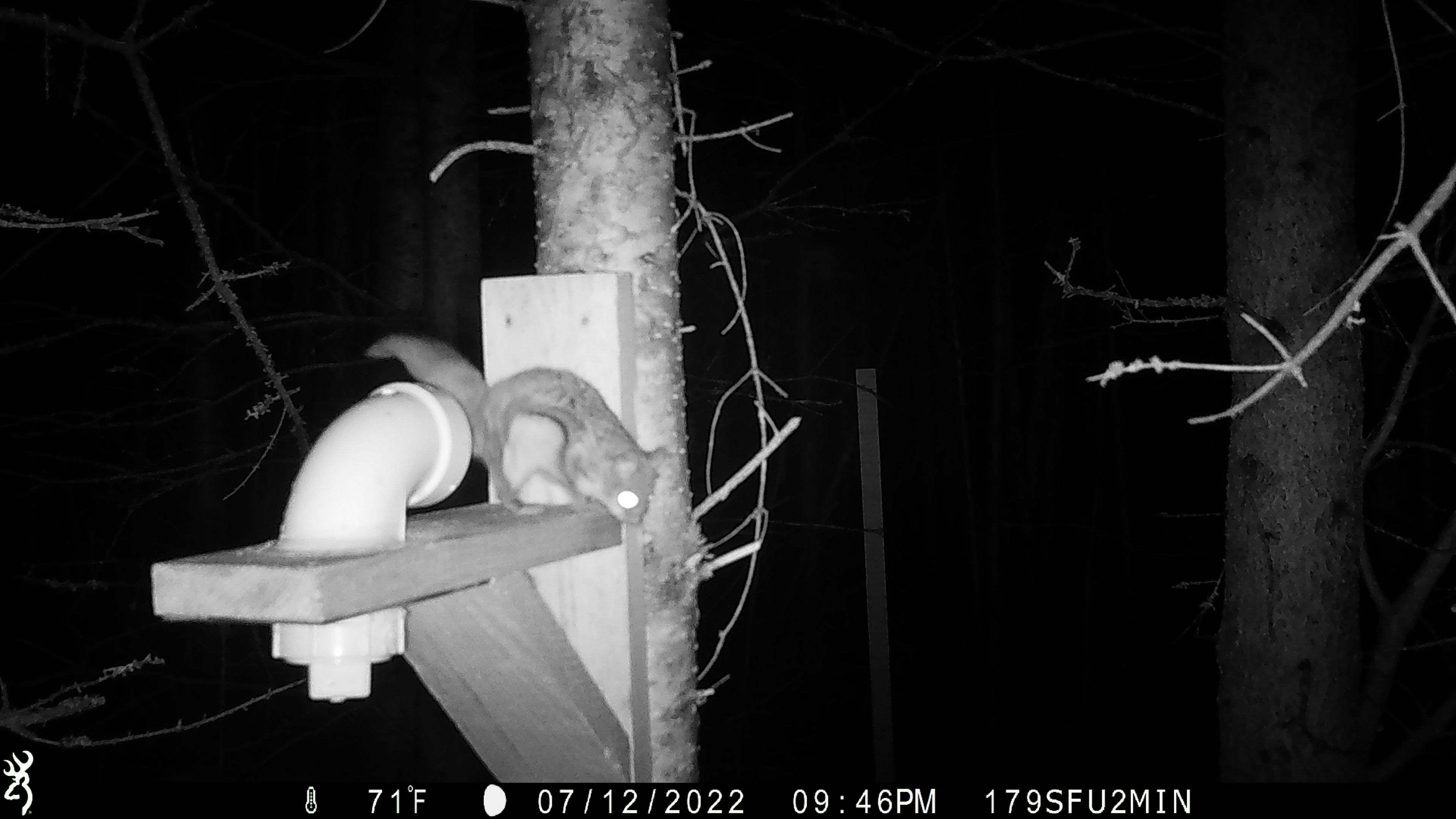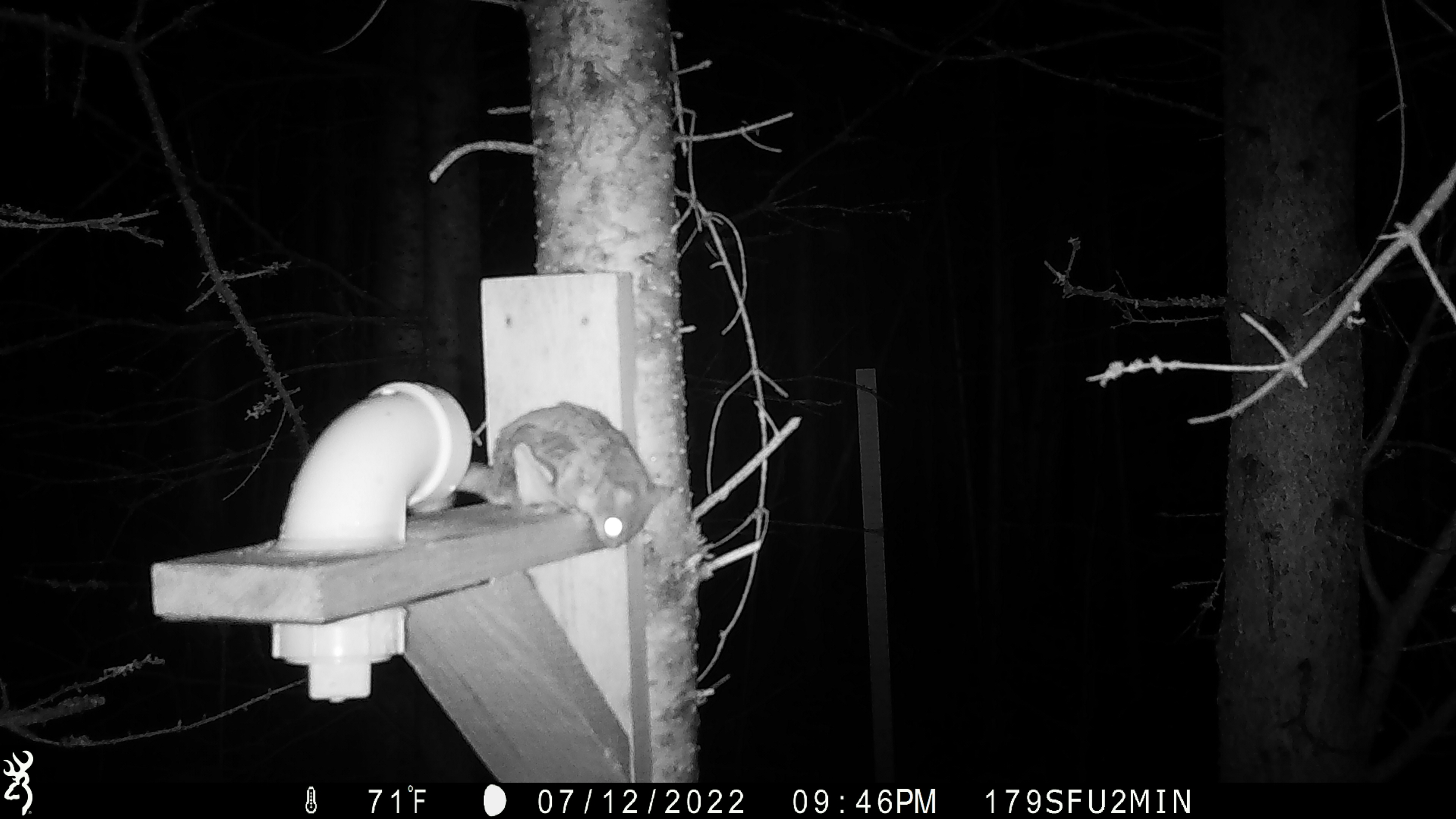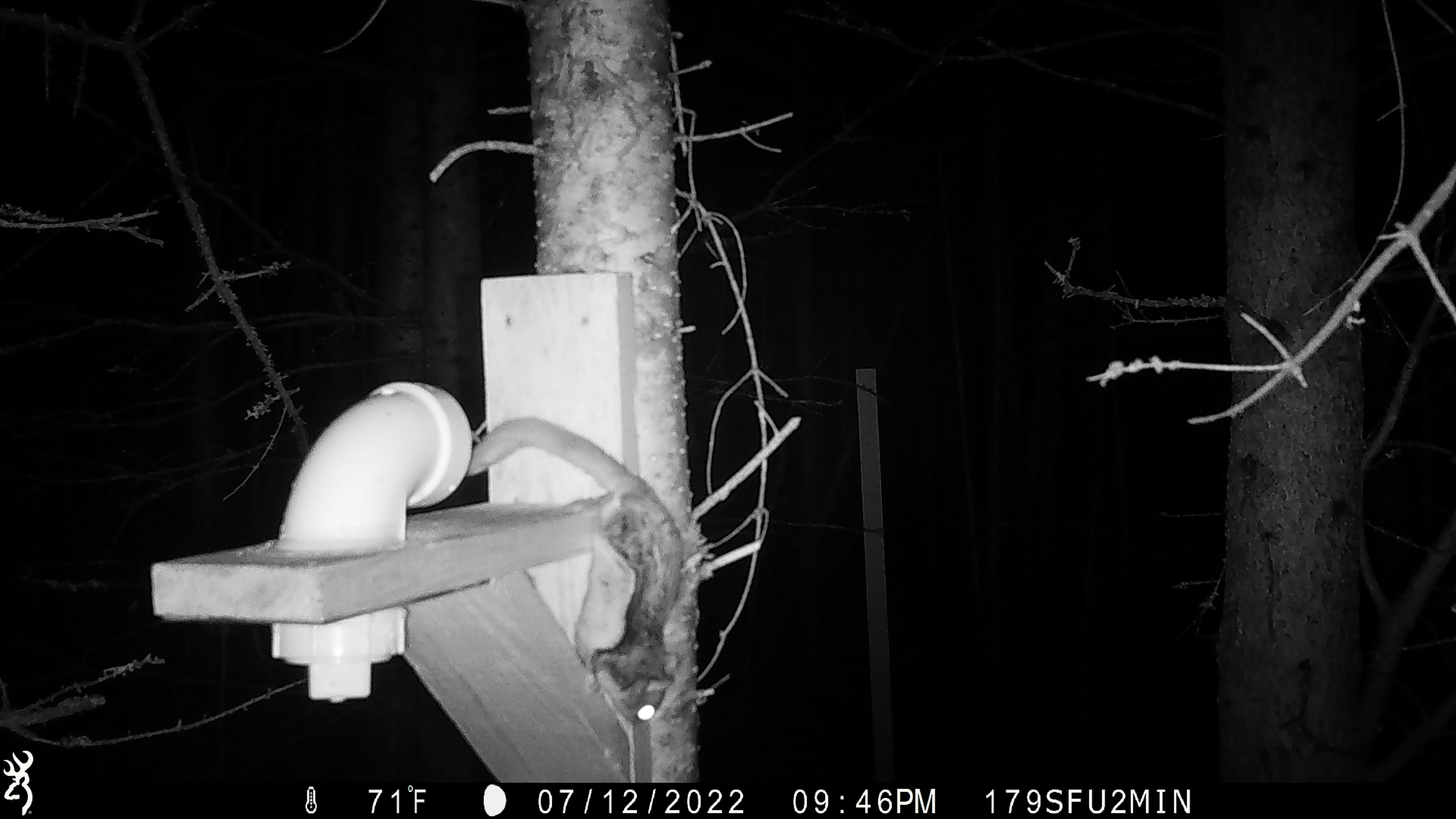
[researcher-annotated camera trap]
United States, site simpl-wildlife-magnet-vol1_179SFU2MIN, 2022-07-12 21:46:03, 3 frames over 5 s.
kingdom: Animalia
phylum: Chordata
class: Mammalia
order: Rodentia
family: Sciuridae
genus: Glaucomys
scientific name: Glaucomys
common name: flying squirrel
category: flying squirrel sp.